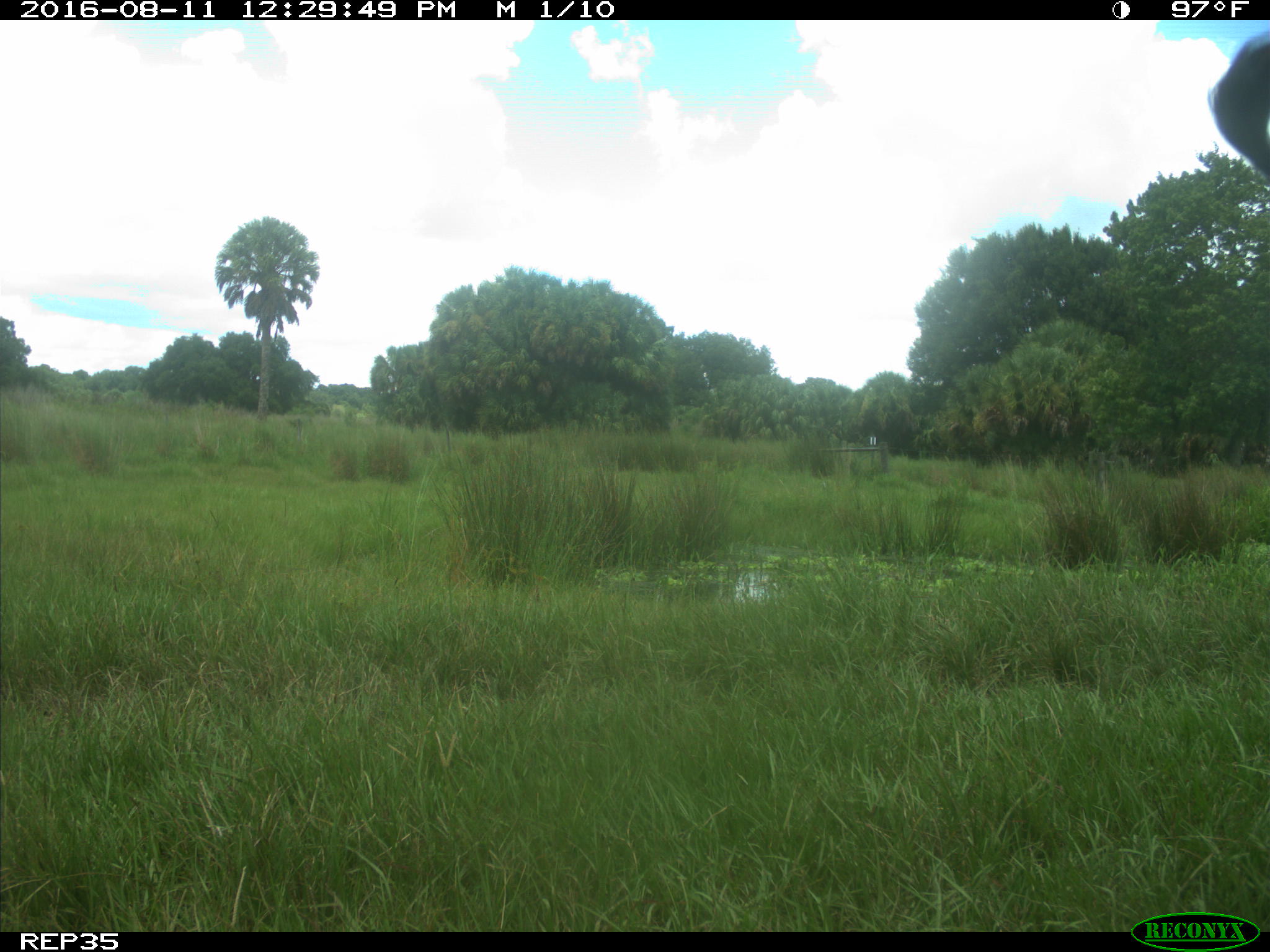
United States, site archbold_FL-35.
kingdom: Animalia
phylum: Chordata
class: Mammalia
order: Artiodactyla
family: Bovidae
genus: Bos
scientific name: Bos taurus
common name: domestic cow